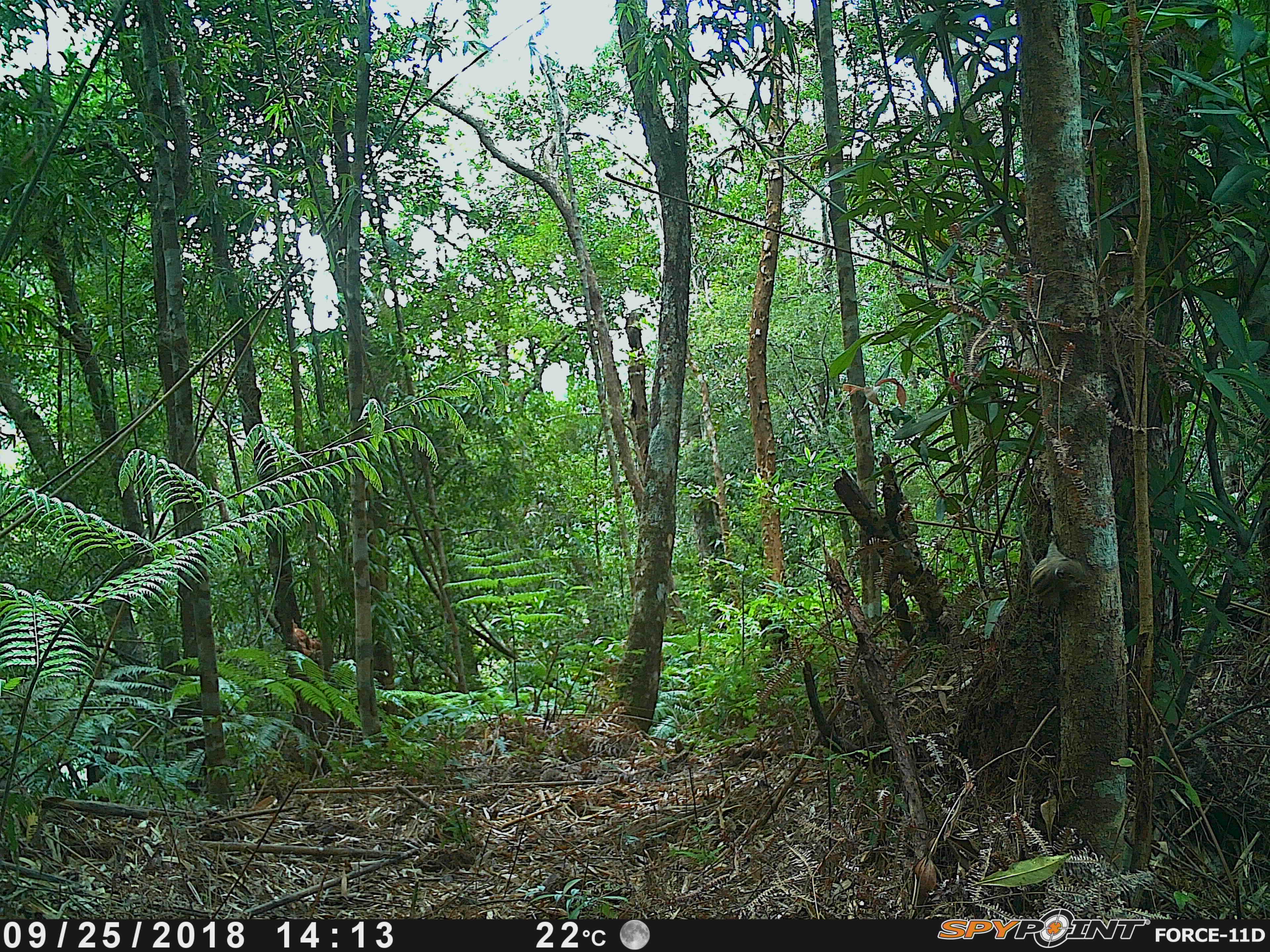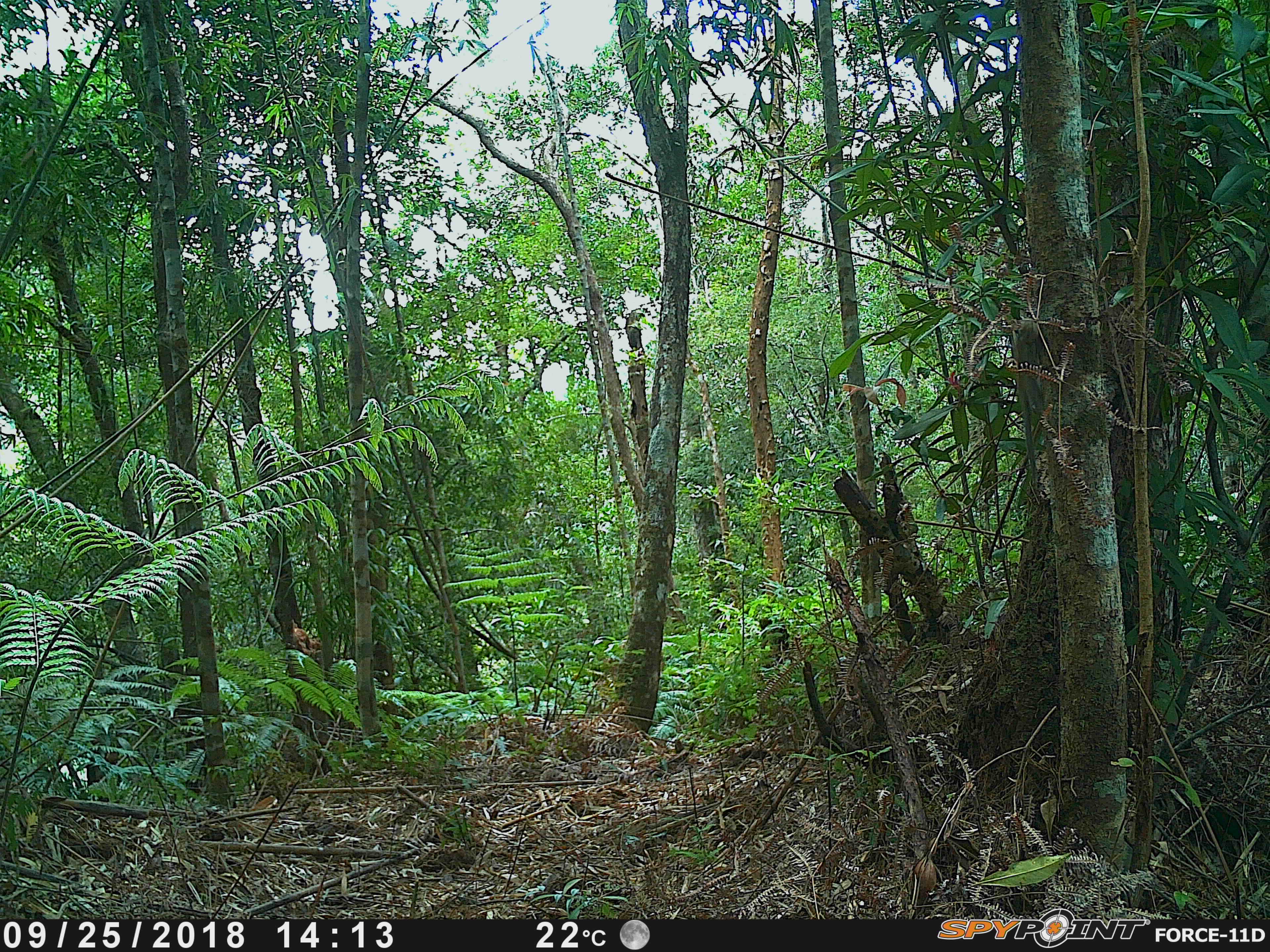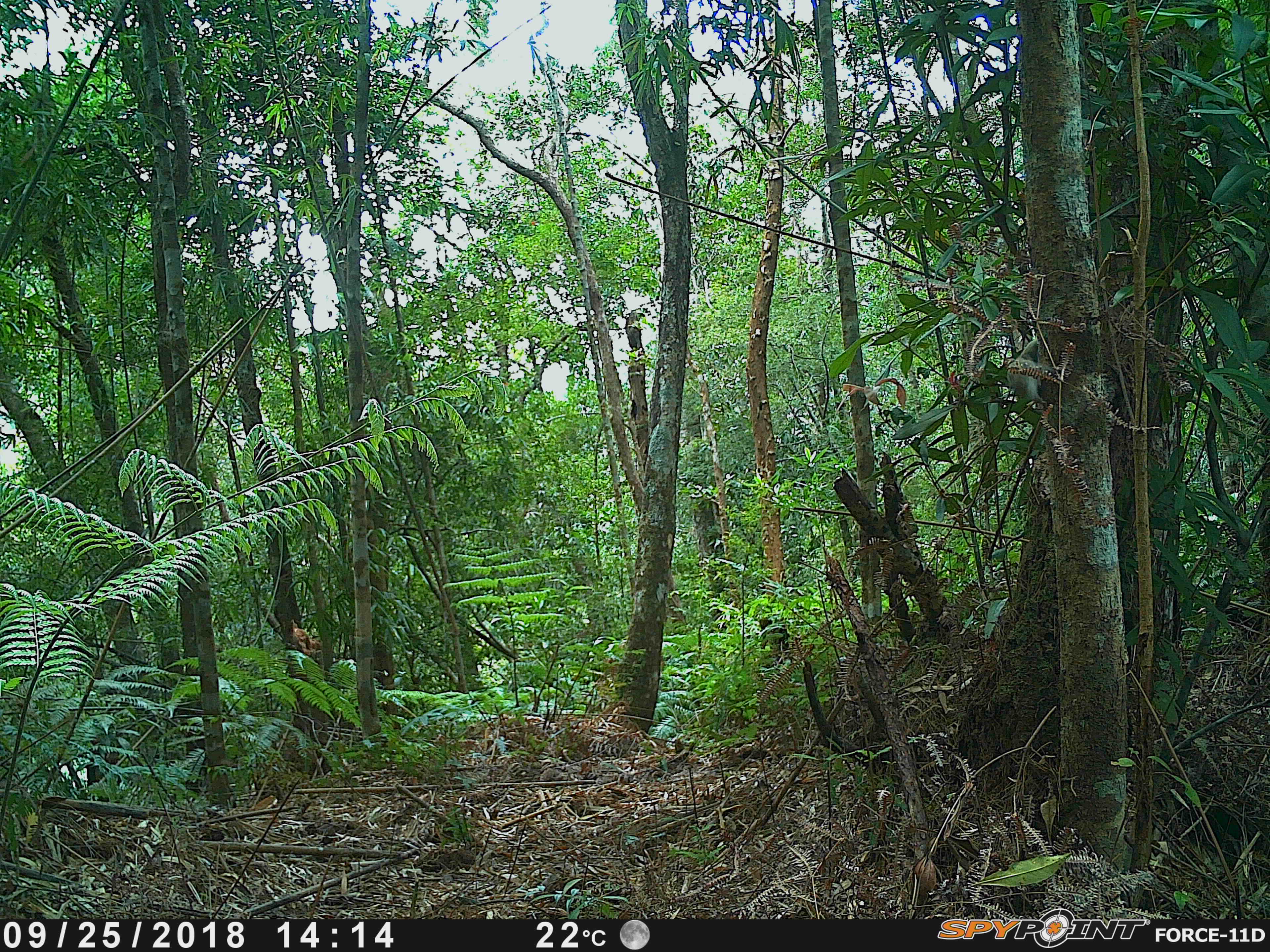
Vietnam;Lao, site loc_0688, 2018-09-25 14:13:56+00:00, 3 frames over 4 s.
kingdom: Animalia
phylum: Chordata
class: Mammalia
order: Rodentia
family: Sciuridae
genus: Tamiops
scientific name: Tamiops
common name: asian striped squirrels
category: unidentified striped squirrel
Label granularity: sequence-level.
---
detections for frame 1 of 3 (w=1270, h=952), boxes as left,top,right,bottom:
unidentified striped squirrel: 1028,531,1084,608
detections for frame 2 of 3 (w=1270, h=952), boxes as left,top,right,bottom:
unidentified striped squirrel: 1008,318,1051,485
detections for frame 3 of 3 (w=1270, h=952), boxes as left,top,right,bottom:
unidentified striped squirrel: 1005,338,1053,406